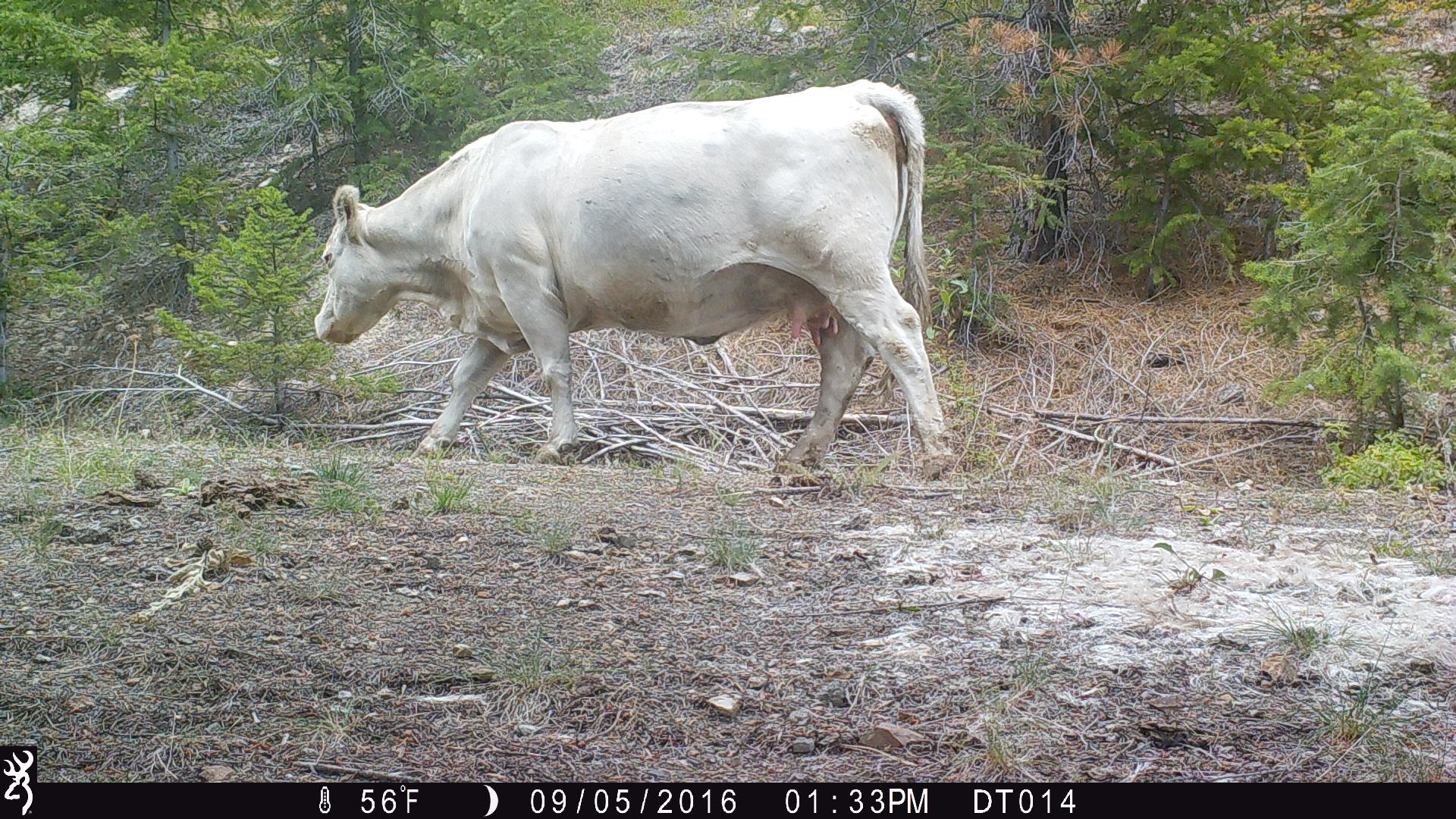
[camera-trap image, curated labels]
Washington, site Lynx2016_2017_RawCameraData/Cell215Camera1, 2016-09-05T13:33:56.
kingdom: Animalia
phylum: Chordata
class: Mammalia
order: Artiodactyla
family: Bovidae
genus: Bos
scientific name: Bos taurus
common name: domestic cattle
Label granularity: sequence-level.